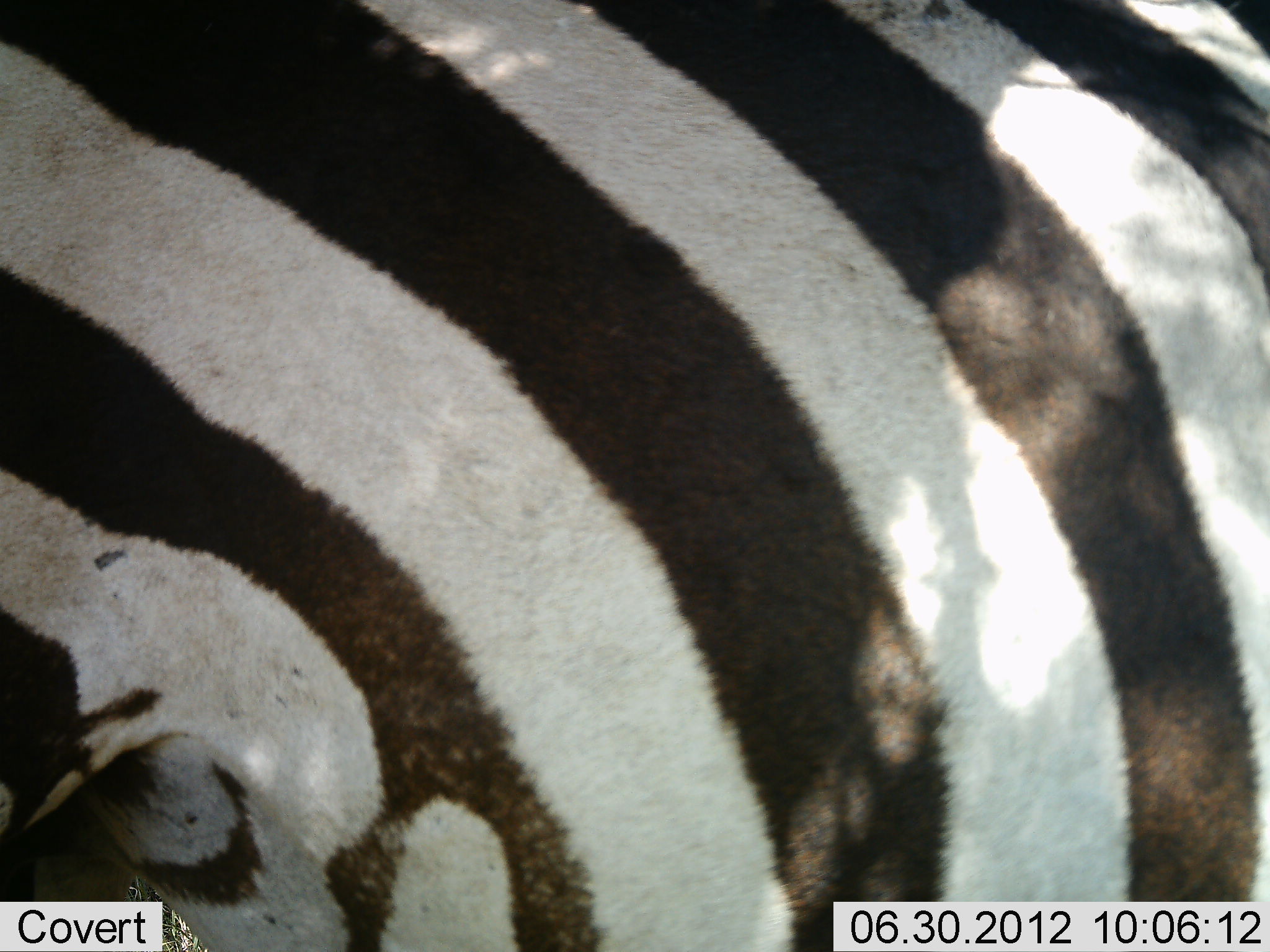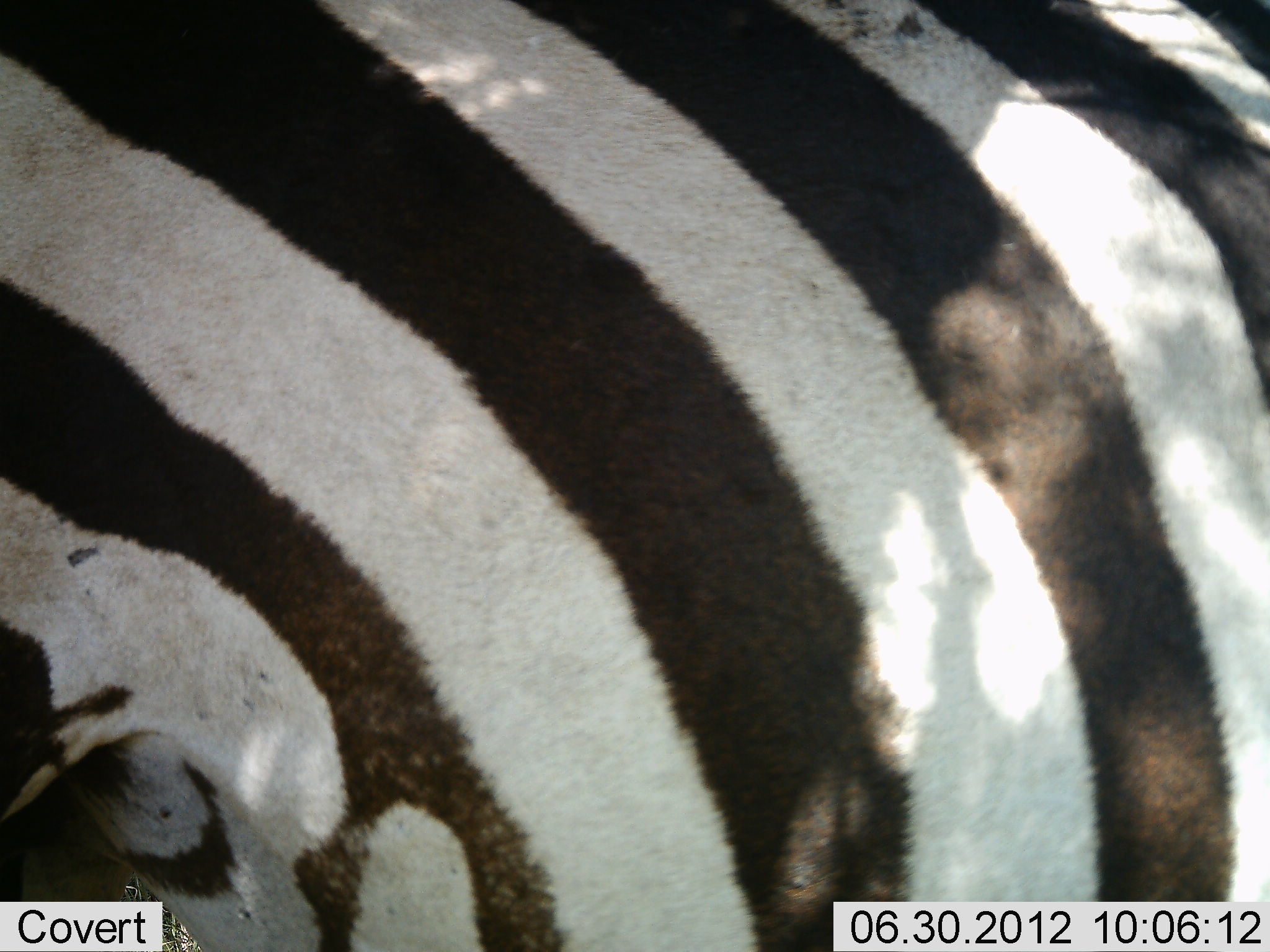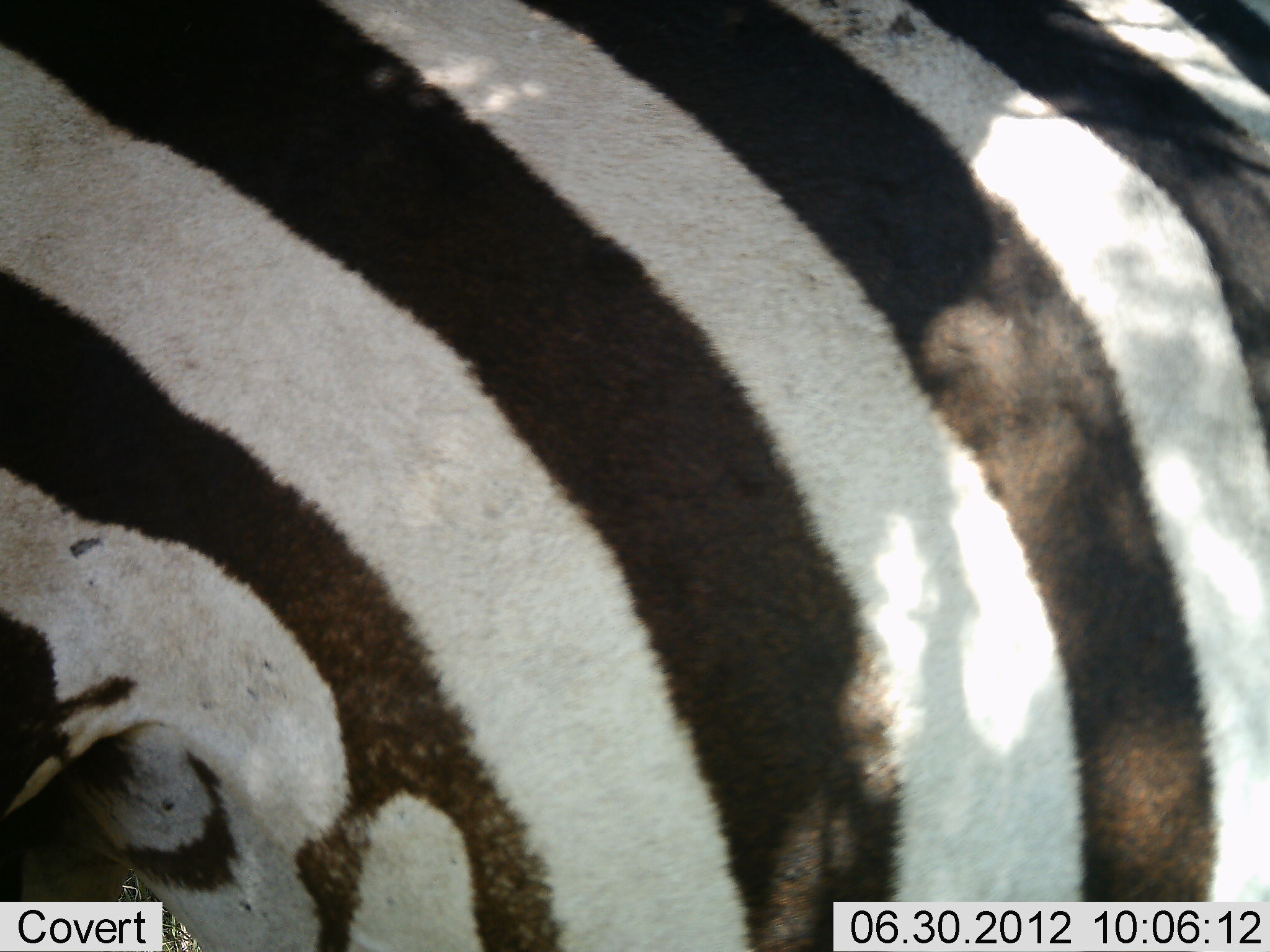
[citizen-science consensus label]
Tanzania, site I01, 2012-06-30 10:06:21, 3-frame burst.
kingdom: Animalia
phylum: Chordata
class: Mammalia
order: Perissodactyla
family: Equidae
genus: Equus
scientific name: Equus quagga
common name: plains zebra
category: zebra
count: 1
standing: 90%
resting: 10%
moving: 0%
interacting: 0%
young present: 0%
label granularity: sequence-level